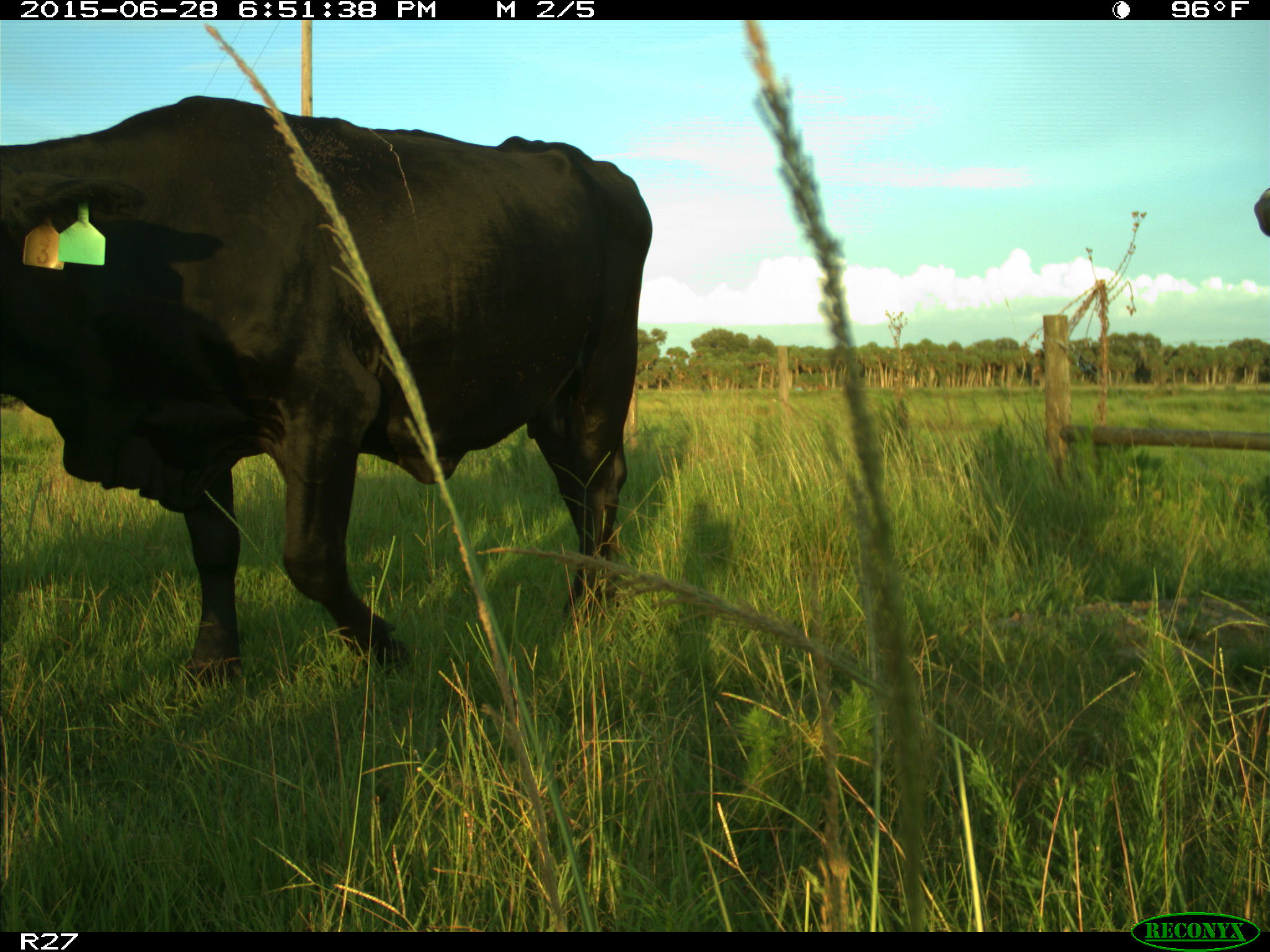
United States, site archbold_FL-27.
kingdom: Animalia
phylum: Chordata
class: Mammalia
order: Artiodactyla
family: Bovidae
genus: Bos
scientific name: Bos taurus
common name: domestic cow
Bos taurus (domestic cow).